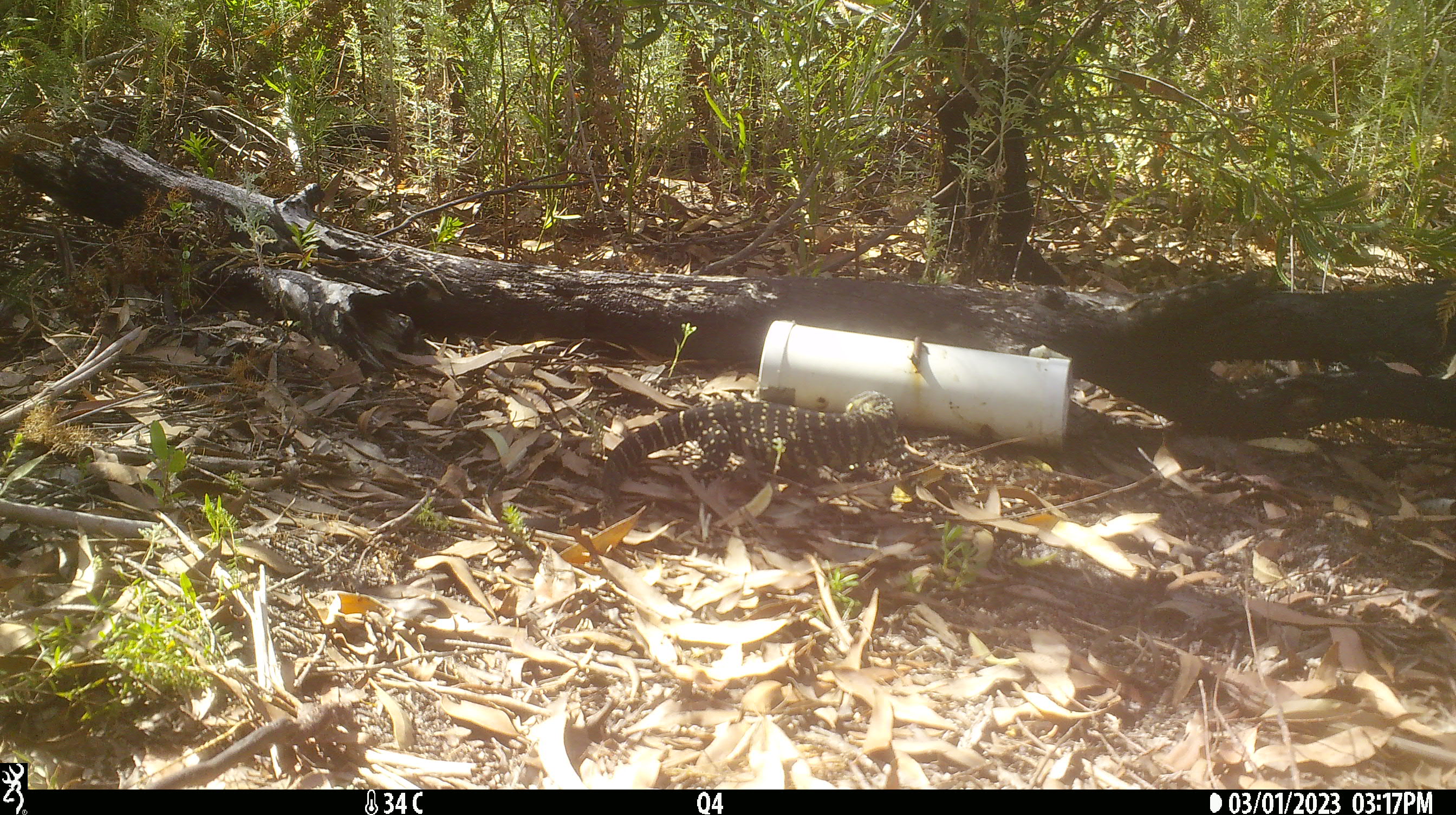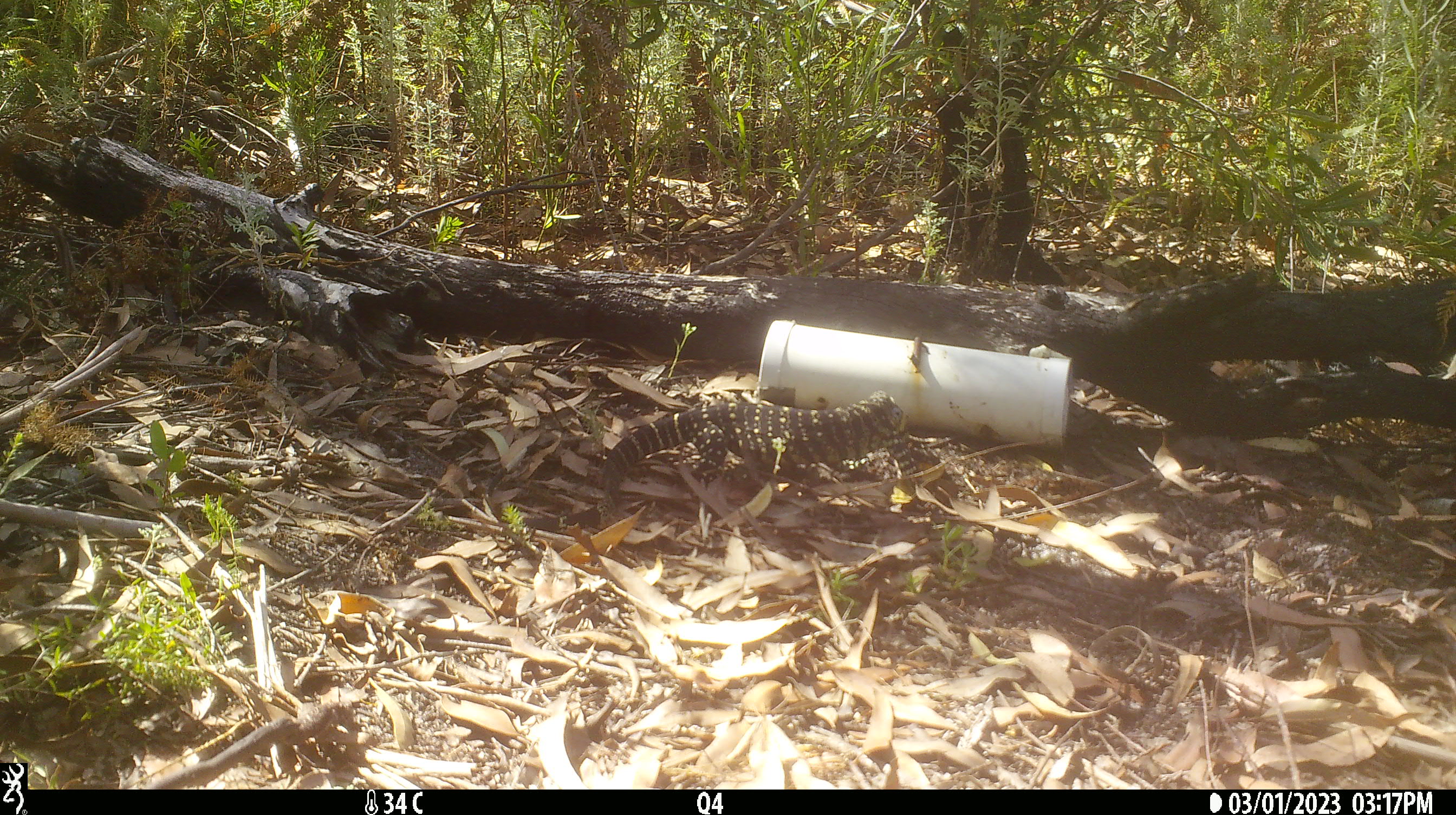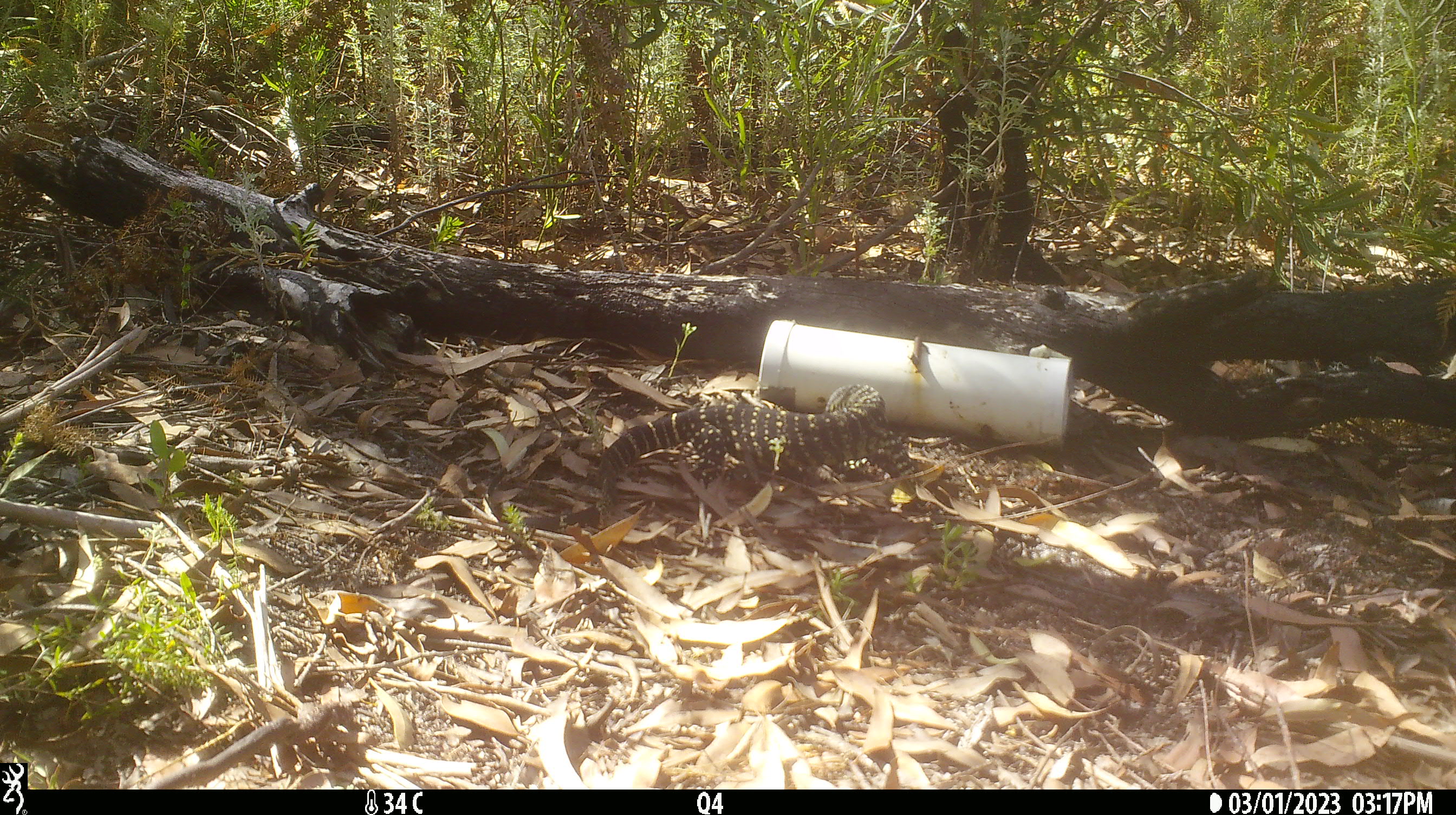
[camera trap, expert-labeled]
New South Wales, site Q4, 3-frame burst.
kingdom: Animalia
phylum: Chordata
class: Reptilia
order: Squamata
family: Varanidae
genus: Varanus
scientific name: Varanus varius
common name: lace monitor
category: goanna